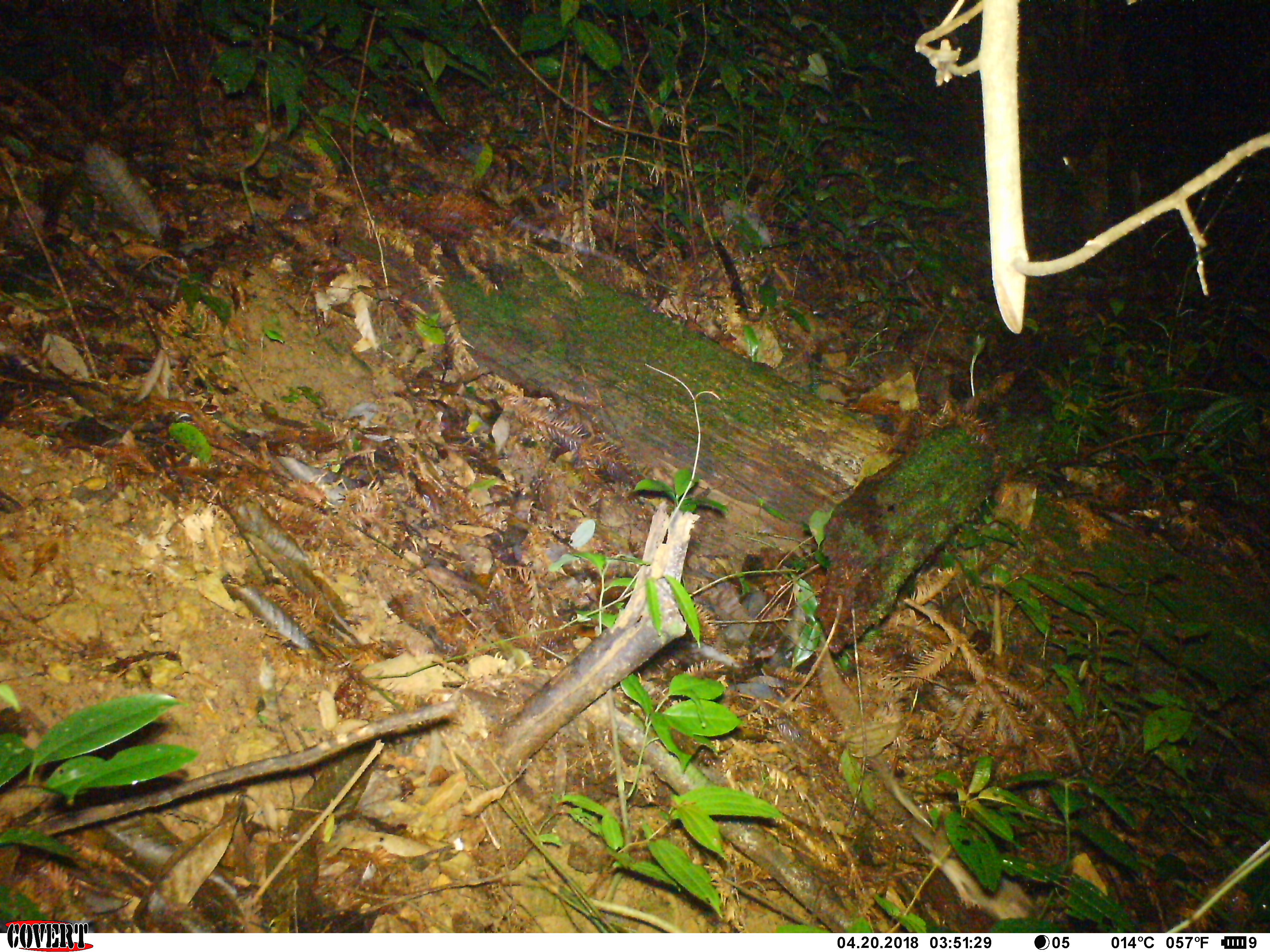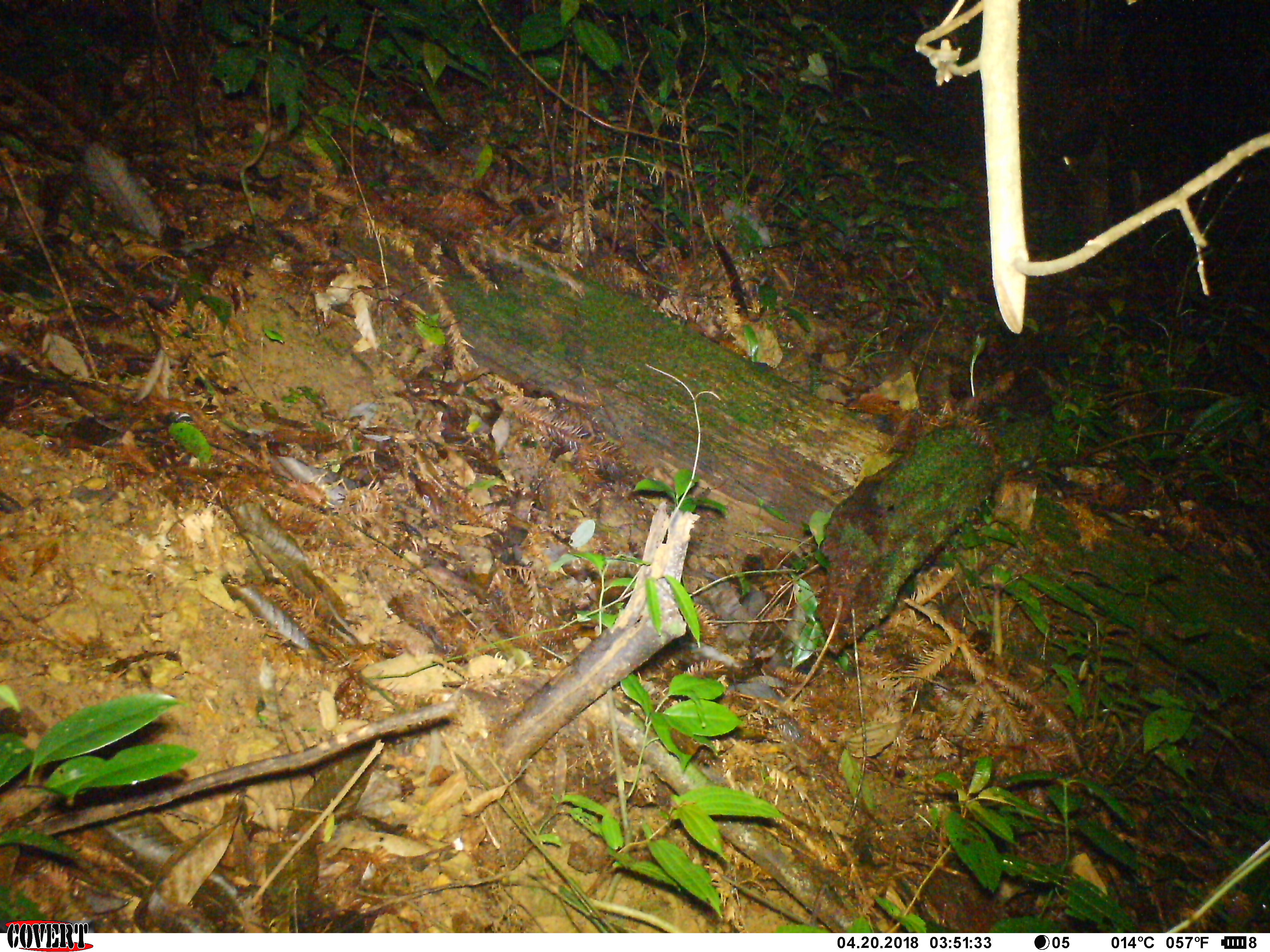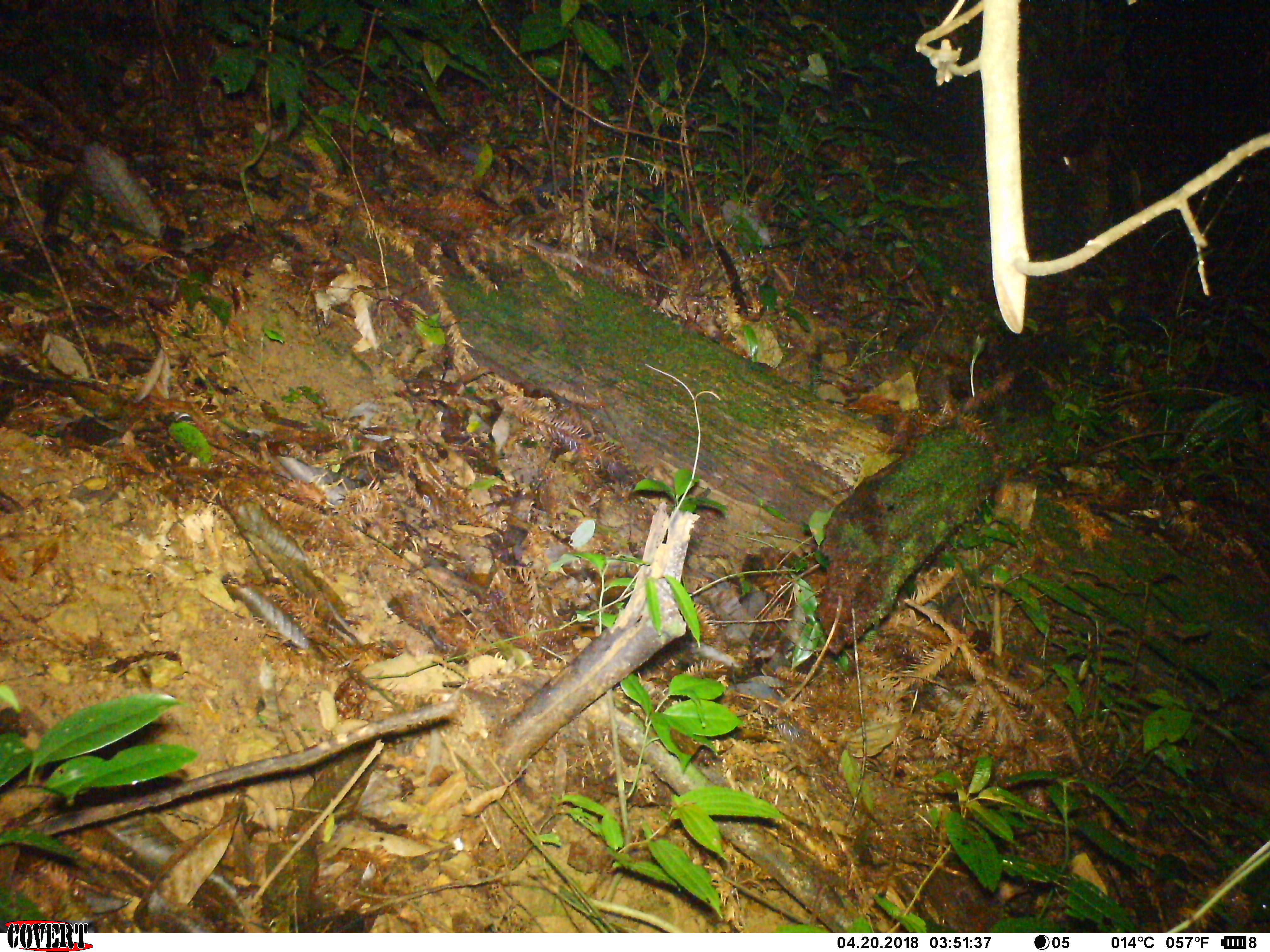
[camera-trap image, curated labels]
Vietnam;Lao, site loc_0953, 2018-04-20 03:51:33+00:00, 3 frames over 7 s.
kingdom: Animalia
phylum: Chordata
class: Mammalia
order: Rodentia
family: Muridae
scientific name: Muridae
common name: old-world mice and rats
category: unidentified murid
Unidentified murid (old-world mice and rats) (Muridae). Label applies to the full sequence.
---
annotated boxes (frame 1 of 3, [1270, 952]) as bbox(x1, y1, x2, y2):
unidentified murid: bbox(870, 759, 1036, 919)